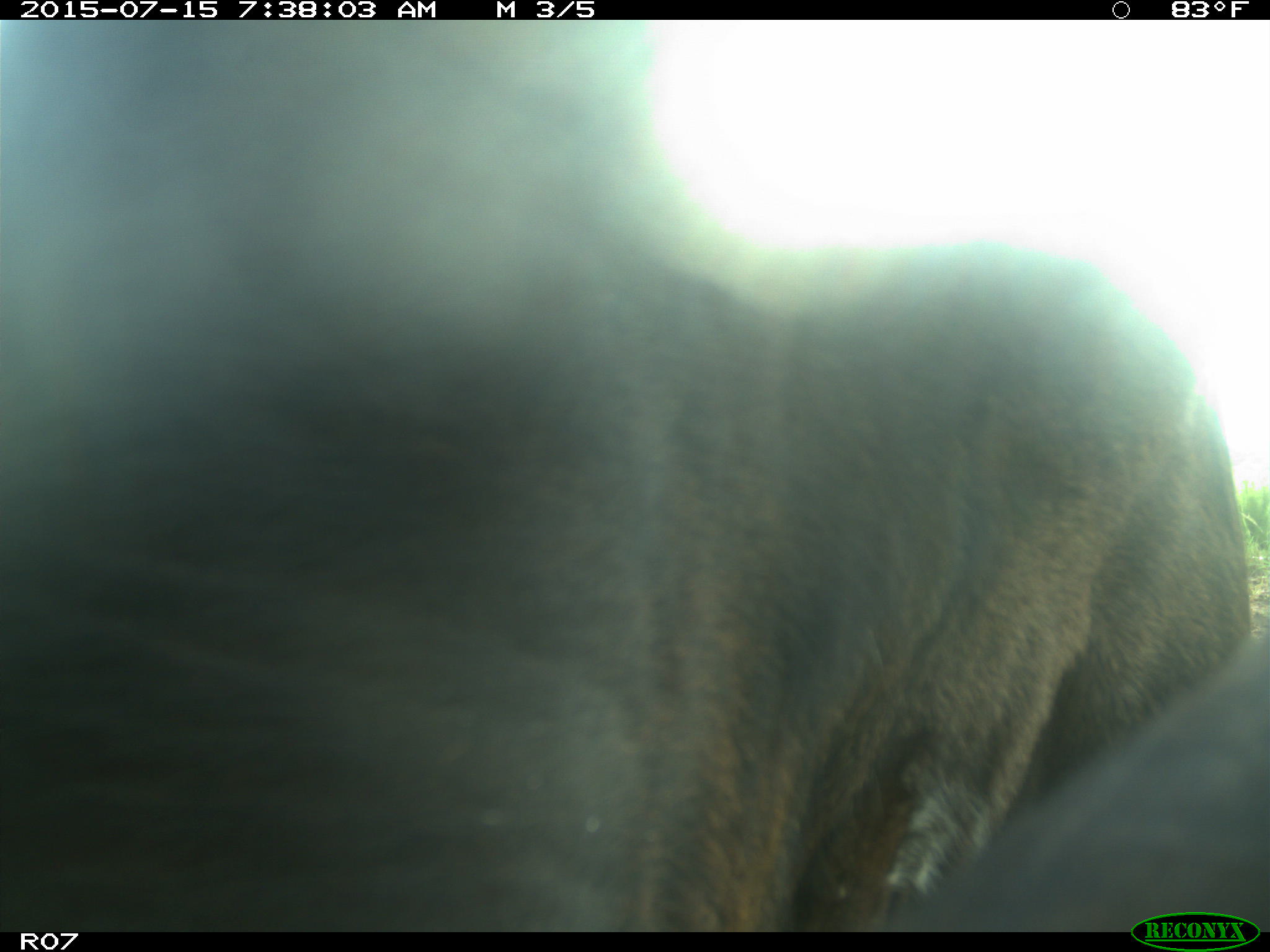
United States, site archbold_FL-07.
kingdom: Animalia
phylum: Chordata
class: Mammalia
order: Artiodactyla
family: Bovidae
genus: Bos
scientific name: Bos taurus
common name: domestic cow